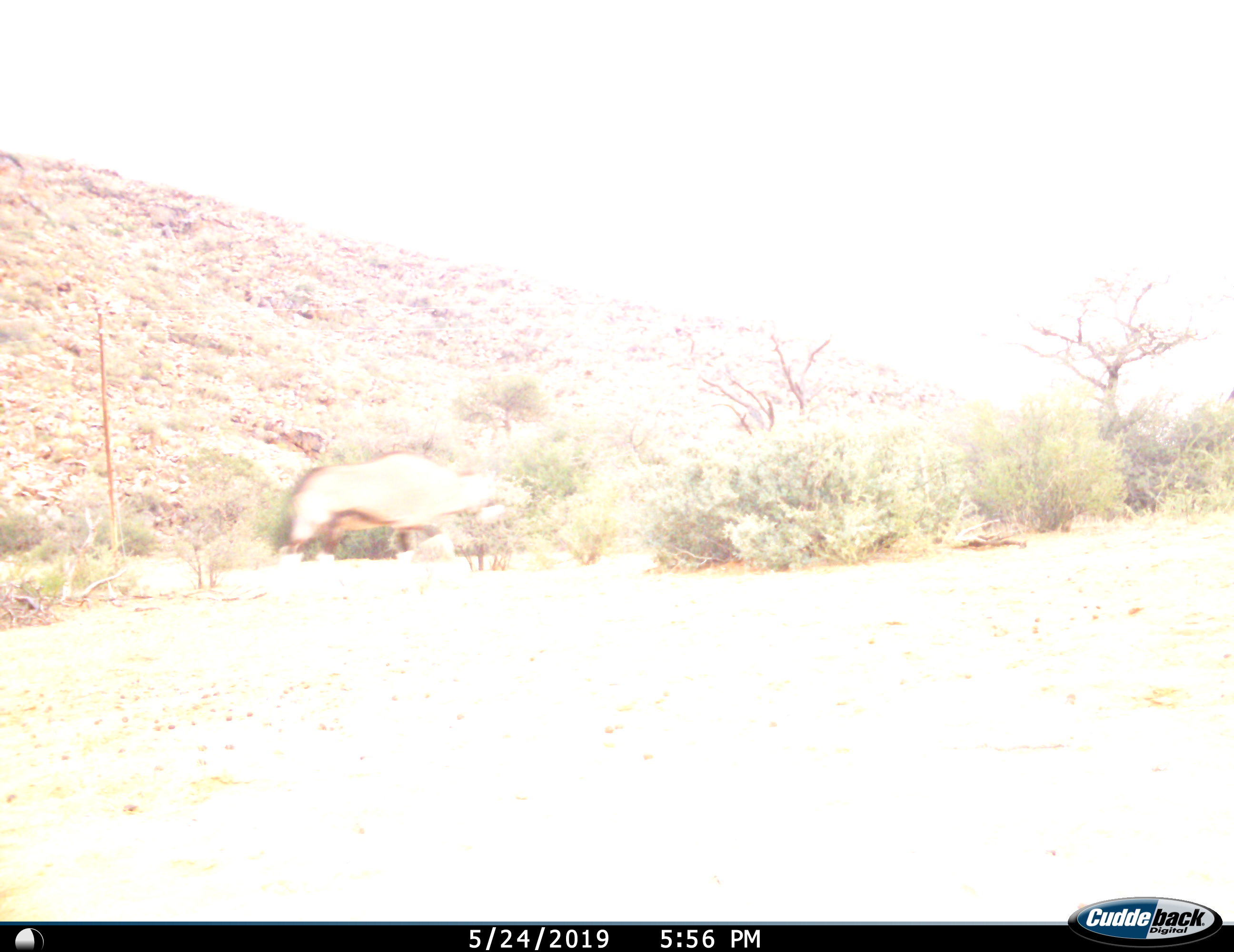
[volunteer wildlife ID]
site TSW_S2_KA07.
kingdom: Animalia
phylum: Chordata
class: Mammalia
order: Artiodactyla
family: Bovidae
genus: Oryx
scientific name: Oryx gazella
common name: gemsbok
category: oryx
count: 1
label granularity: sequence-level